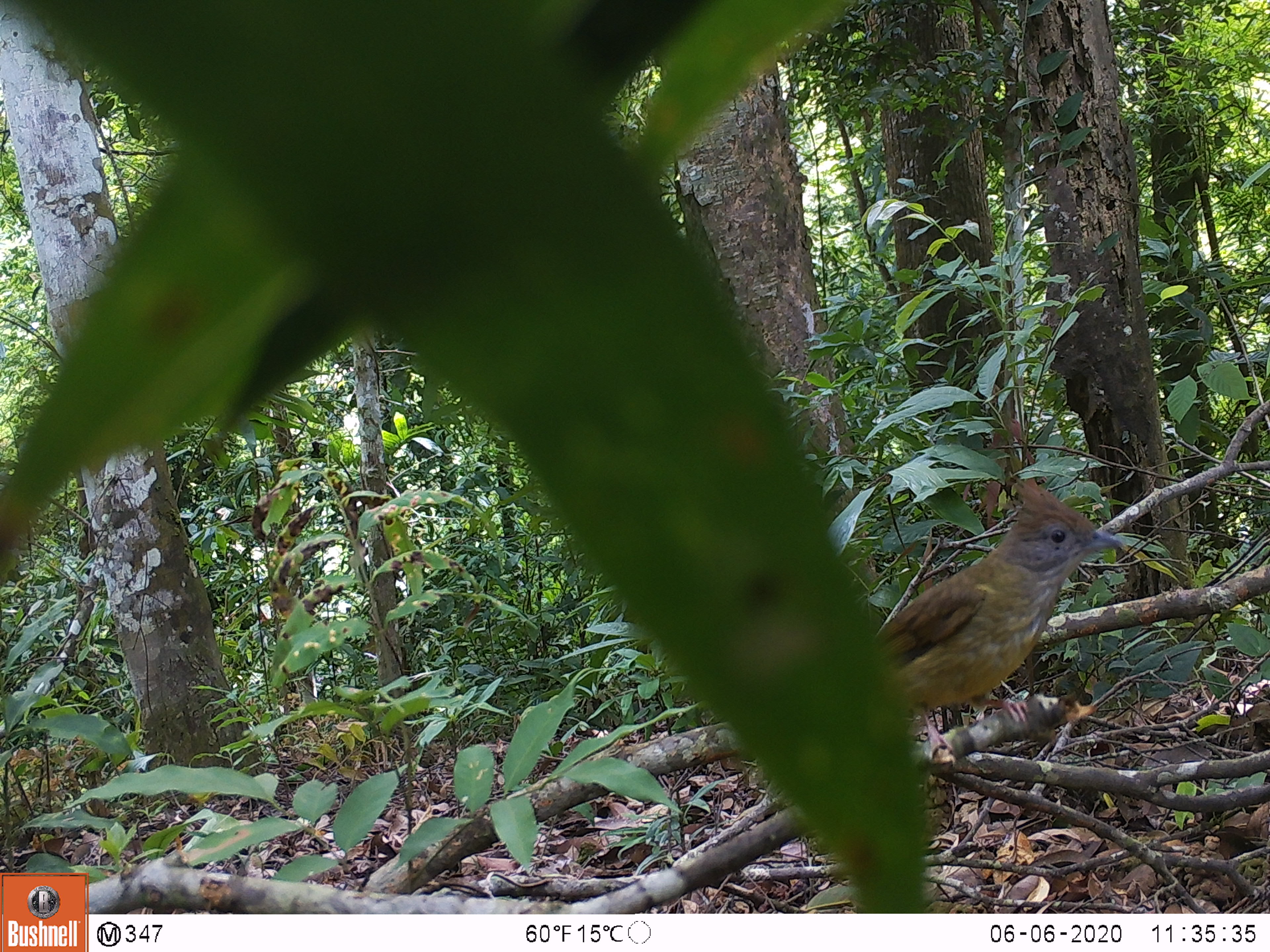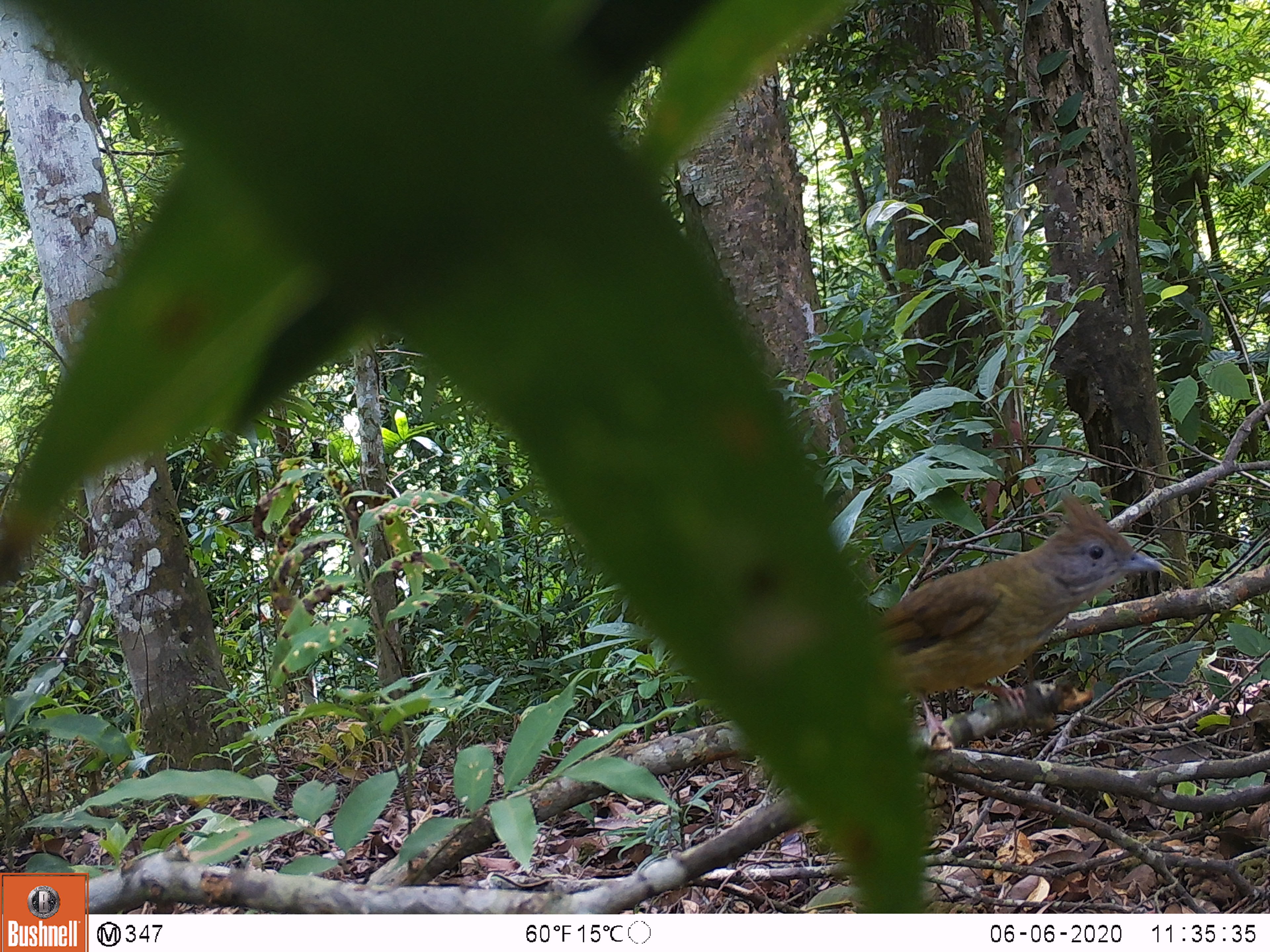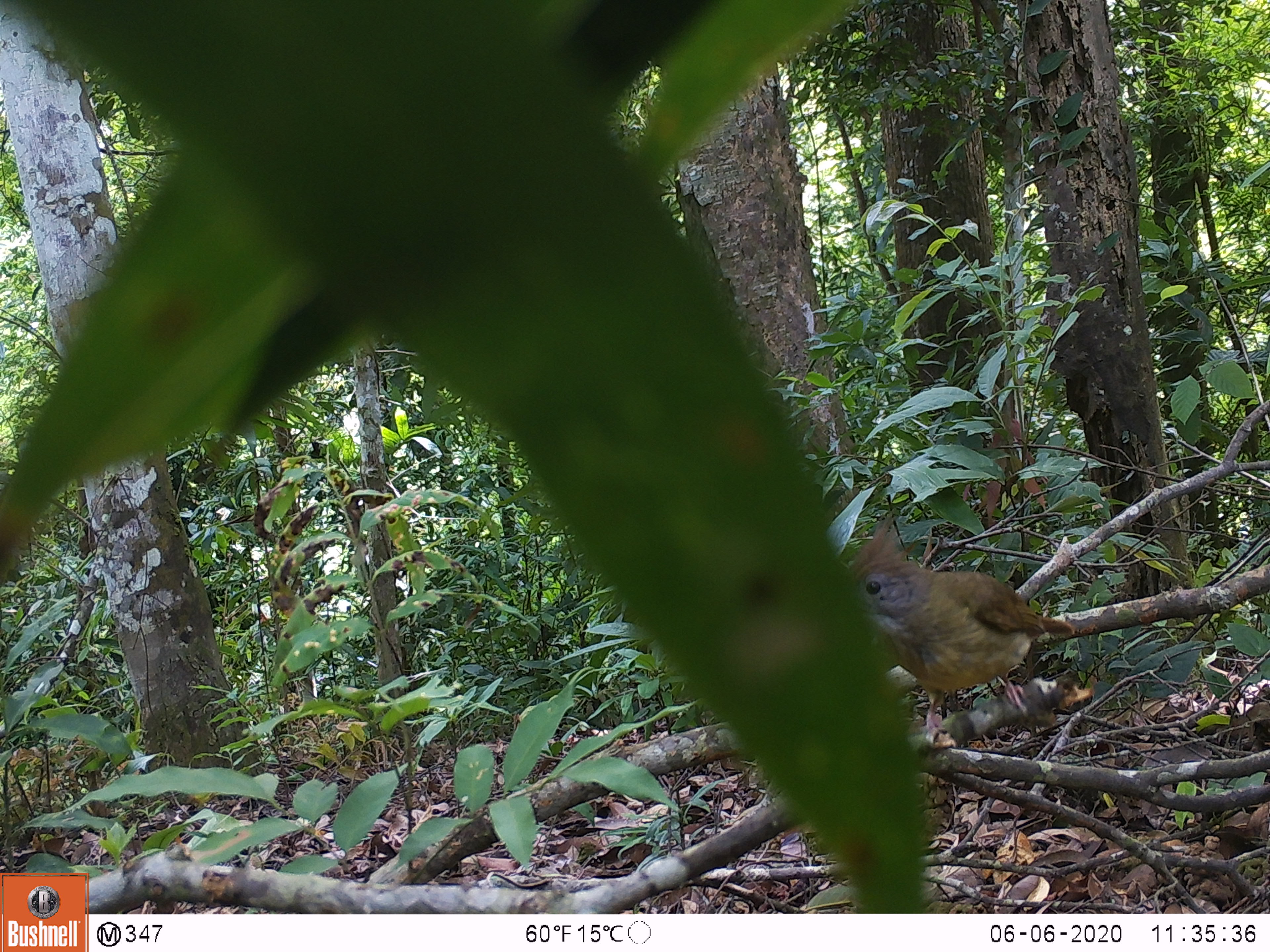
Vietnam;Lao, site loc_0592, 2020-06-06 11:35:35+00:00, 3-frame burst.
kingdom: Animalia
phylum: Chordata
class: Aves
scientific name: Aves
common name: bird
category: unidentified bird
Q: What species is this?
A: Unidentified bird (bird) (Aves).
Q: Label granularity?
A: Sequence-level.